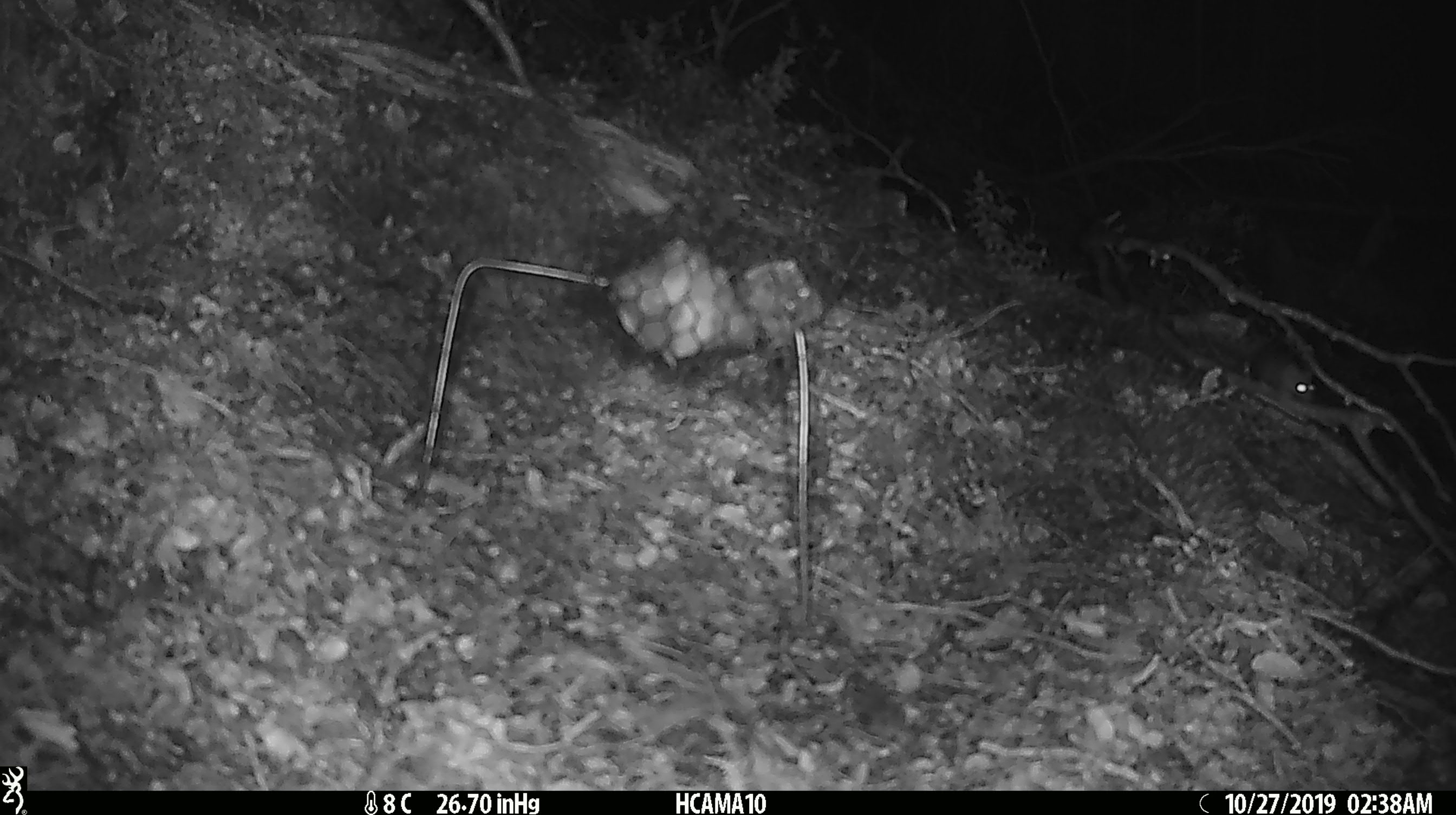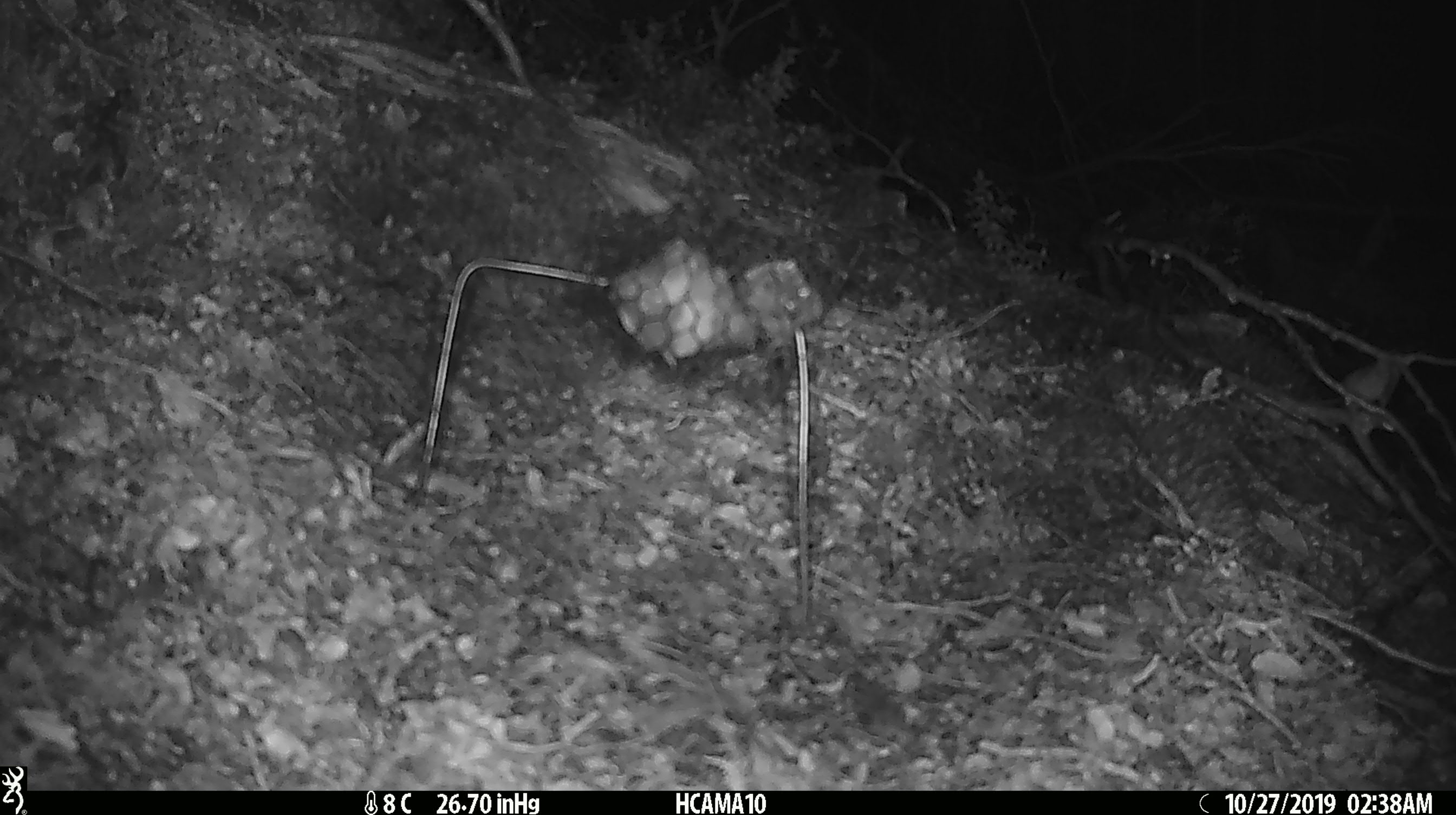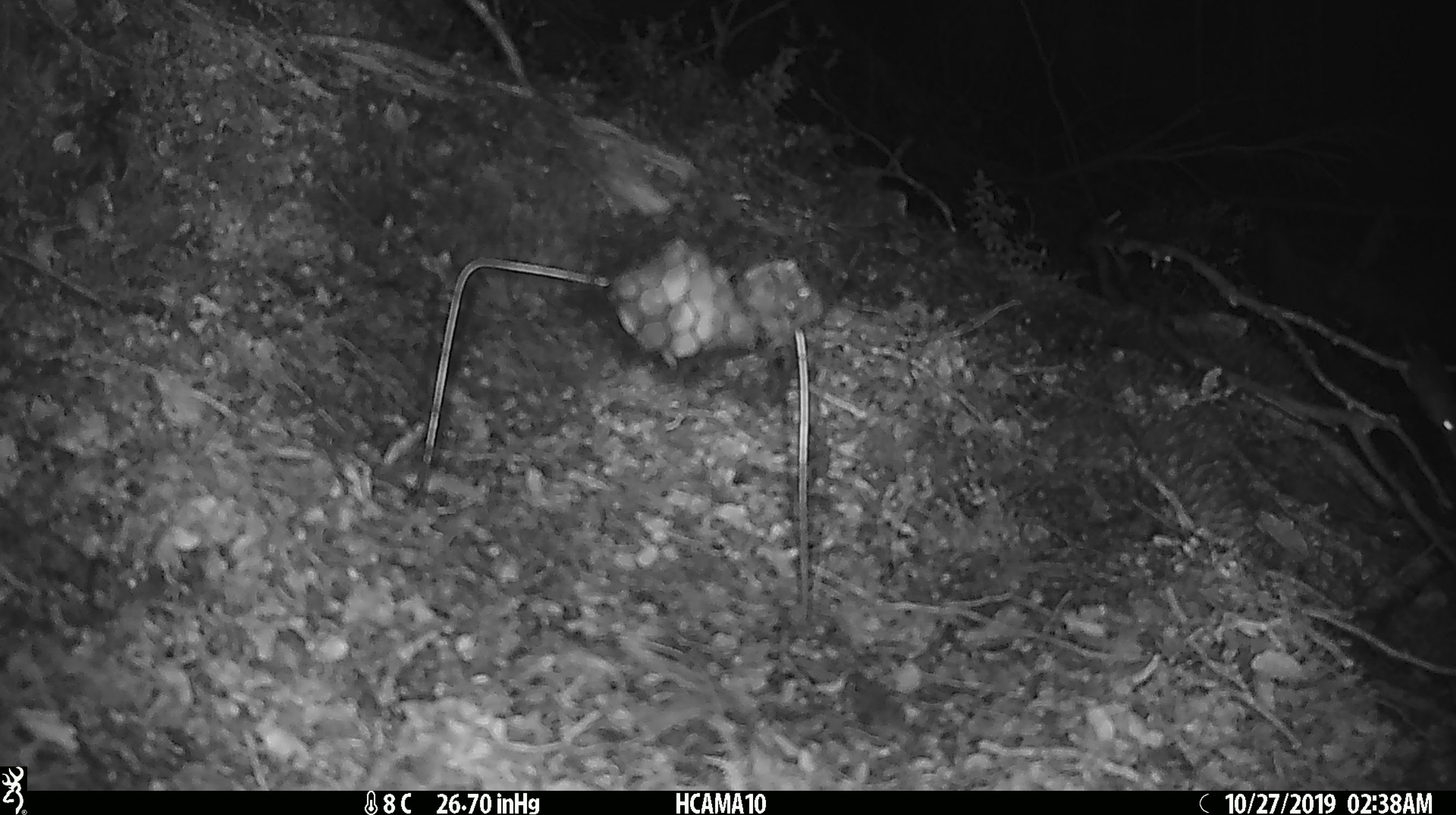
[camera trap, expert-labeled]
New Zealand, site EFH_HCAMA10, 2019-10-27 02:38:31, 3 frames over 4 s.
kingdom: Animalia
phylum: Chordata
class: Mammalia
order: Rodentia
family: Muridae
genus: Mus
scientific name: Mus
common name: mouse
Mouse (Mus).